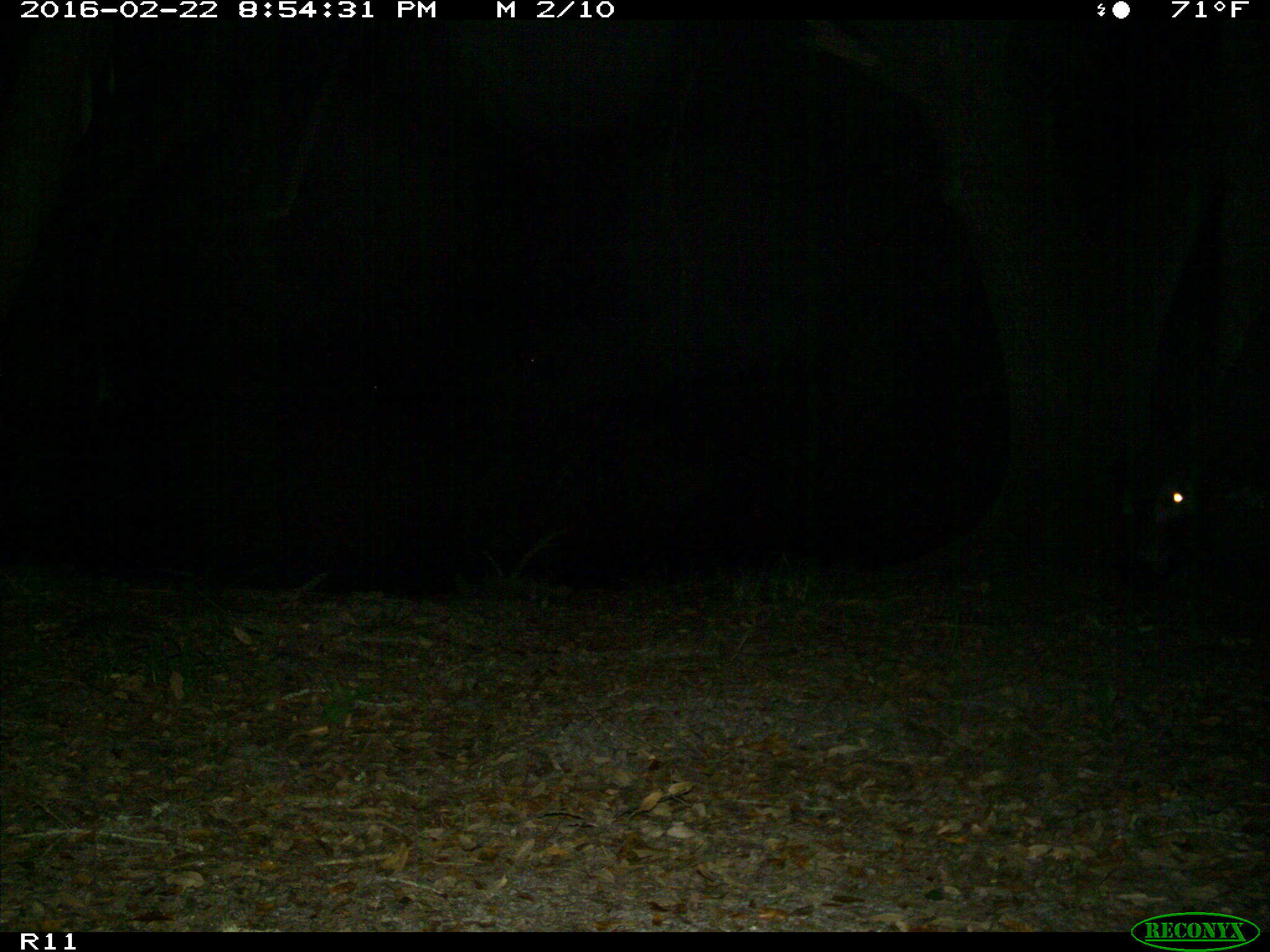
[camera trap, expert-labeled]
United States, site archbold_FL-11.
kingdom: Animalia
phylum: Chordata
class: Mammalia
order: Artiodactyla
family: Bovidae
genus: Bos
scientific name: Bos taurus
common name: domestic cow